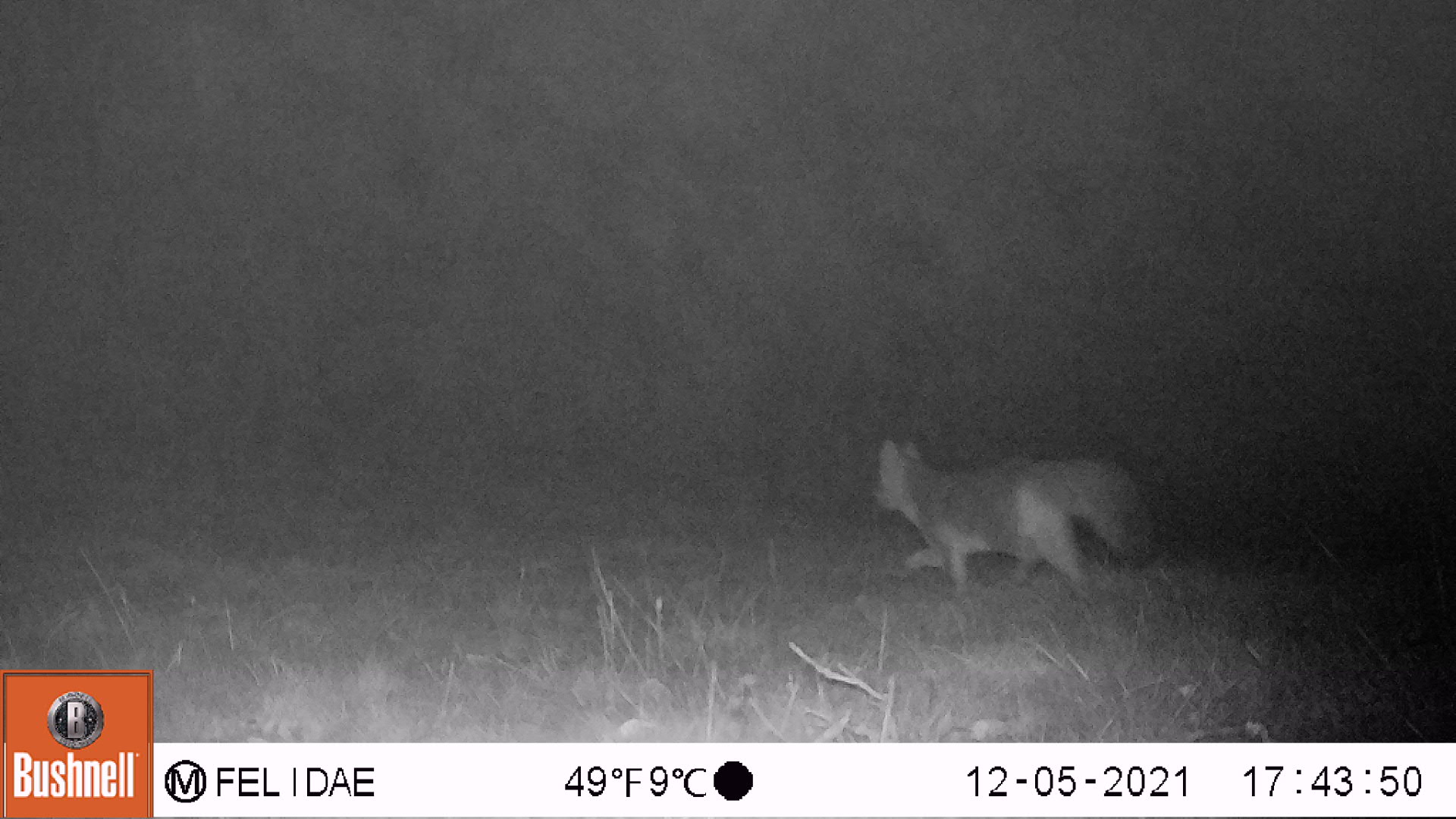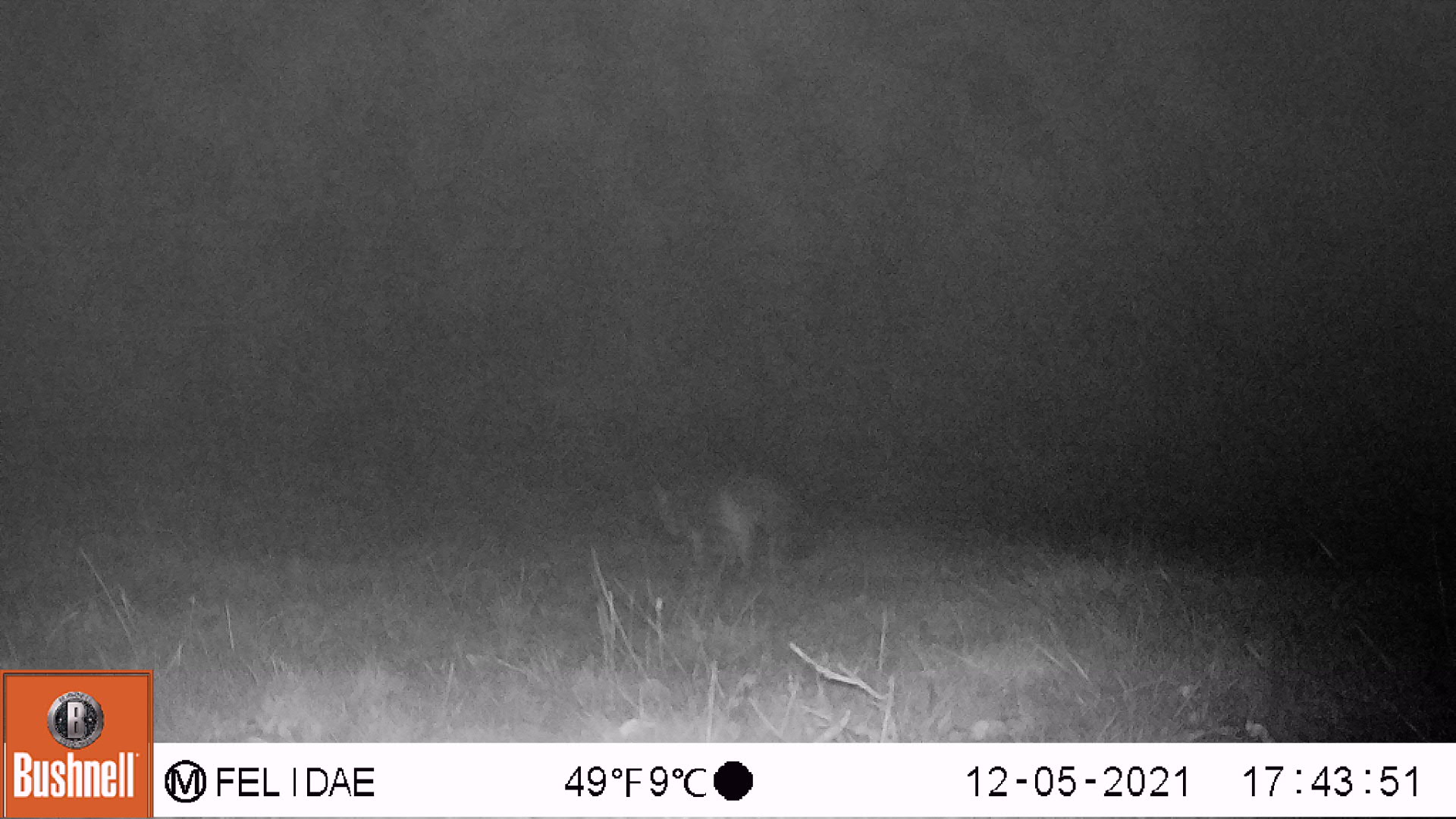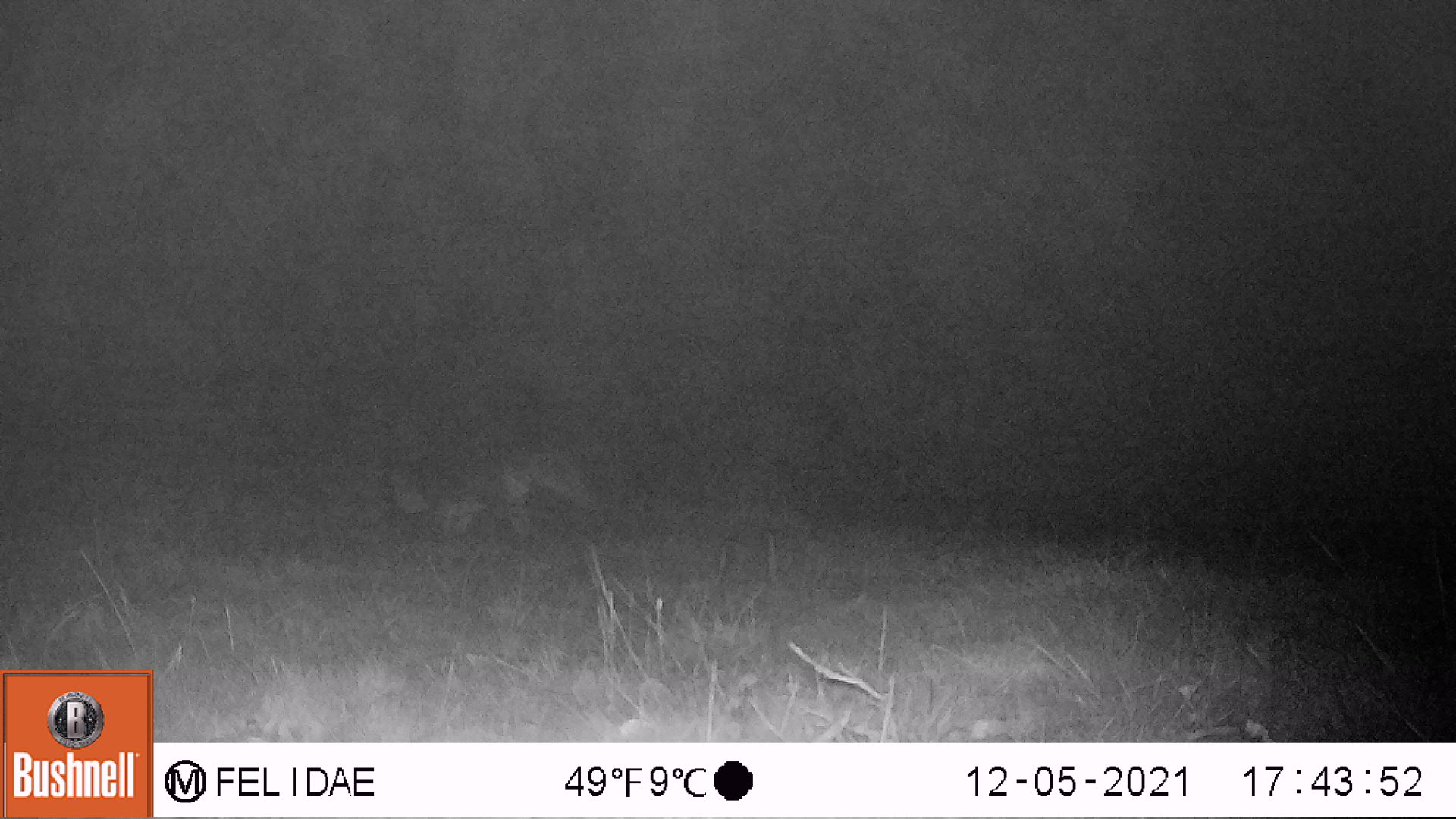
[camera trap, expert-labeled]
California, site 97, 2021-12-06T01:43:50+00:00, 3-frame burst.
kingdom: Animalia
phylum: Chordata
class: Mammalia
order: Carnivora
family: Canidae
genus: Urocyon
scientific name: Urocyon cinereoargenteus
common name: gray fox